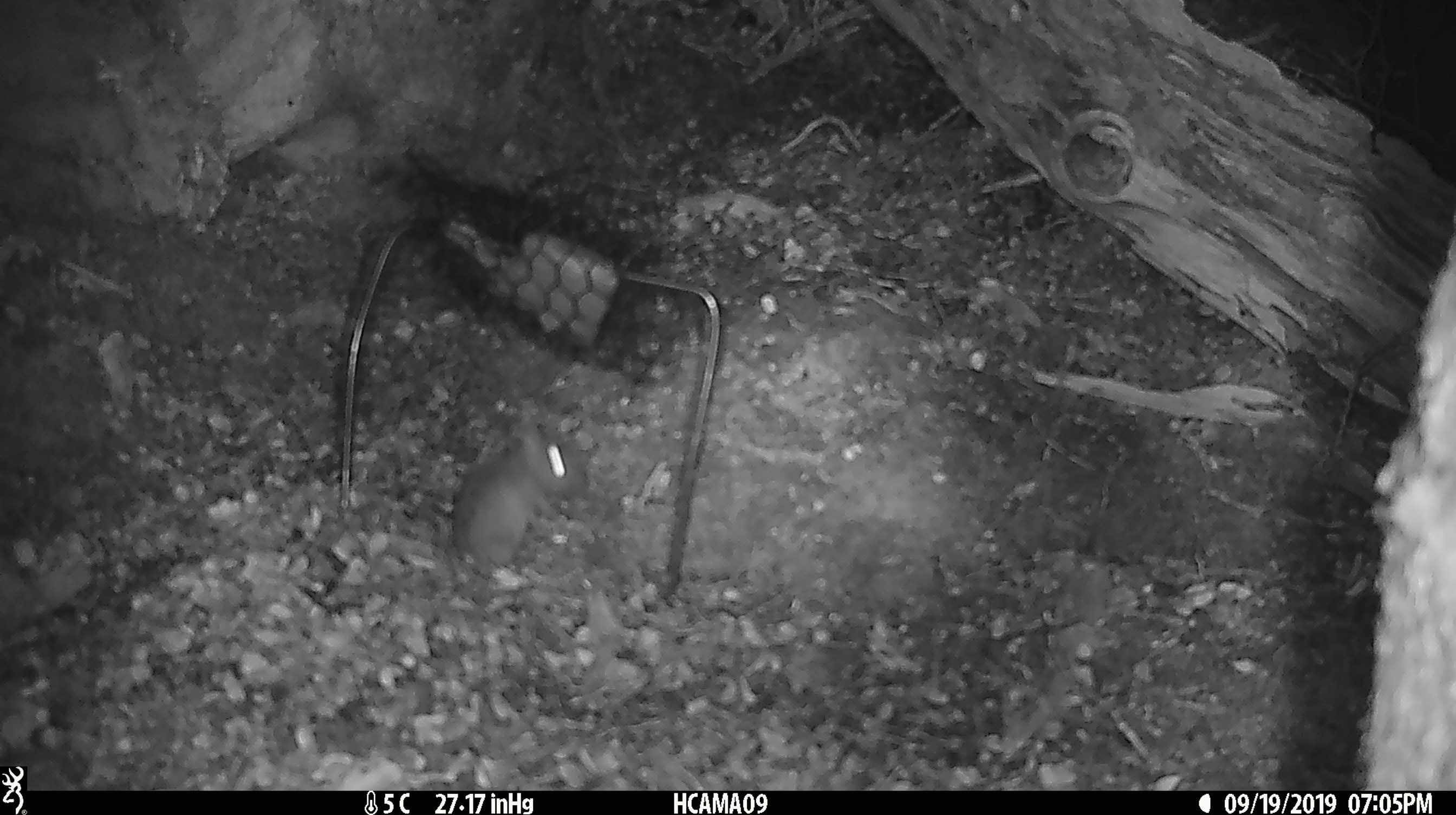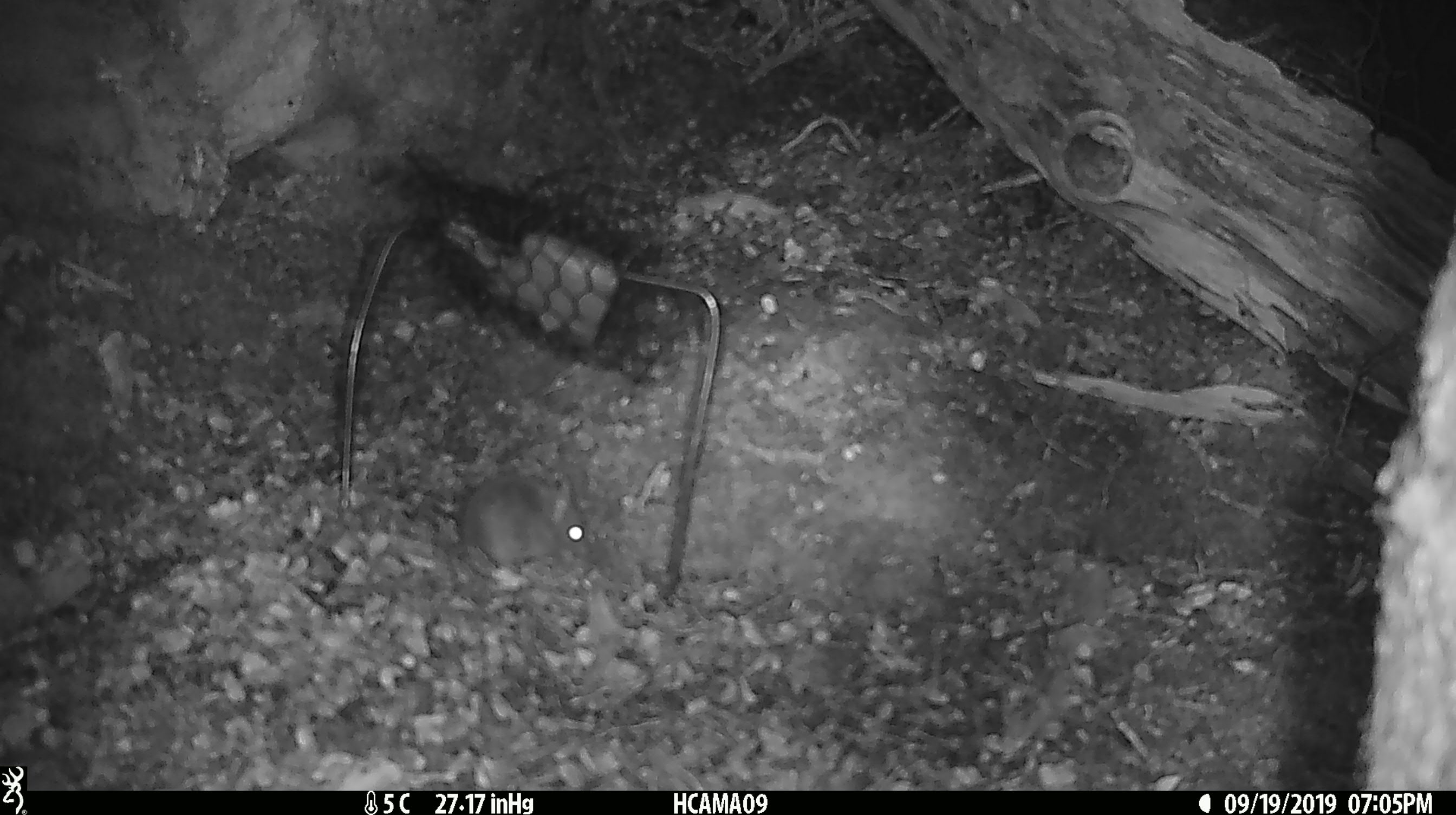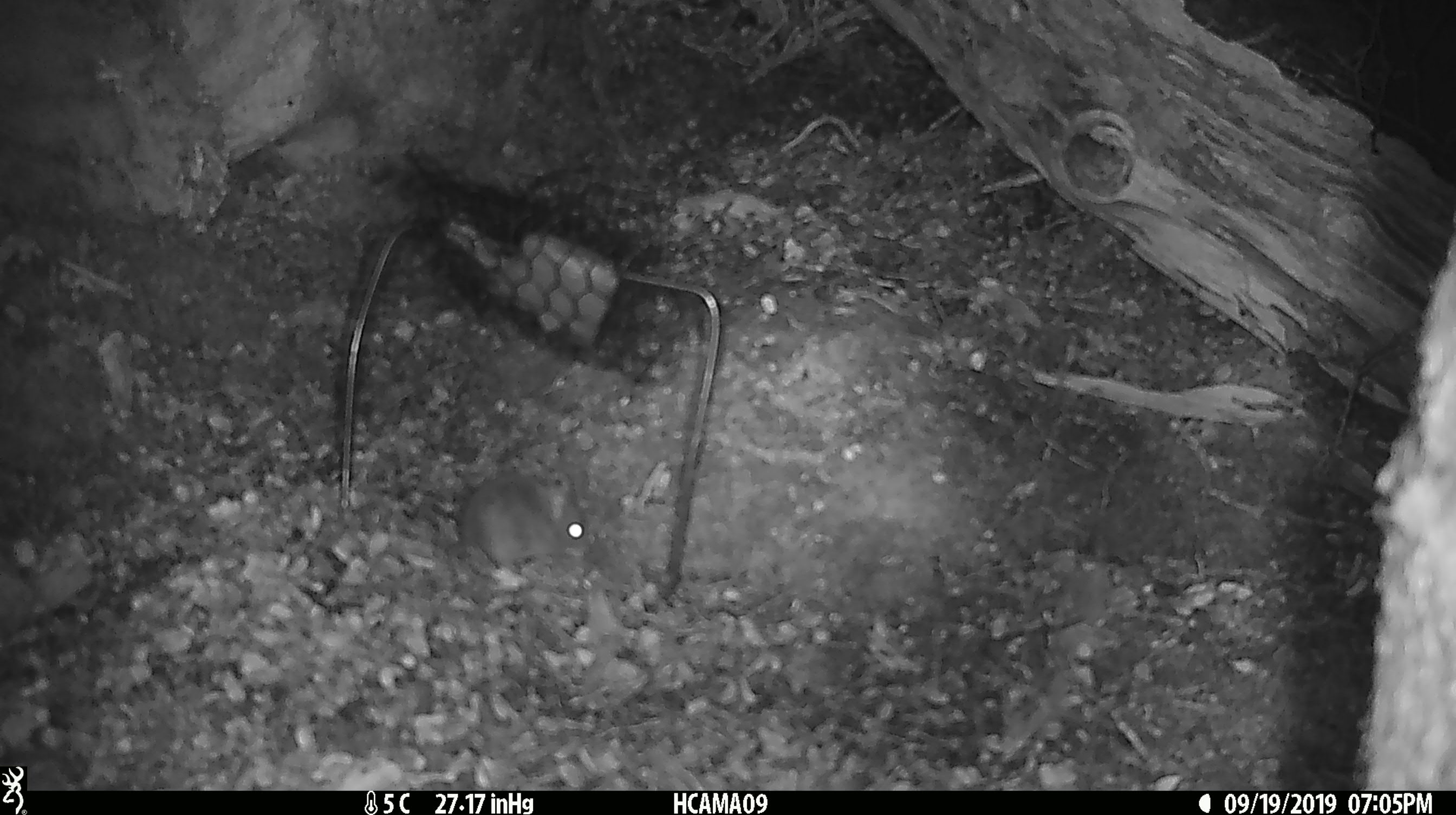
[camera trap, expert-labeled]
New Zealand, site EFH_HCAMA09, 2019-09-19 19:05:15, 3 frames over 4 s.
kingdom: Animalia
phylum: Chordata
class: Mammalia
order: Rodentia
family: Muridae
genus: Mus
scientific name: Mus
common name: mouse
Mouse (Mus).